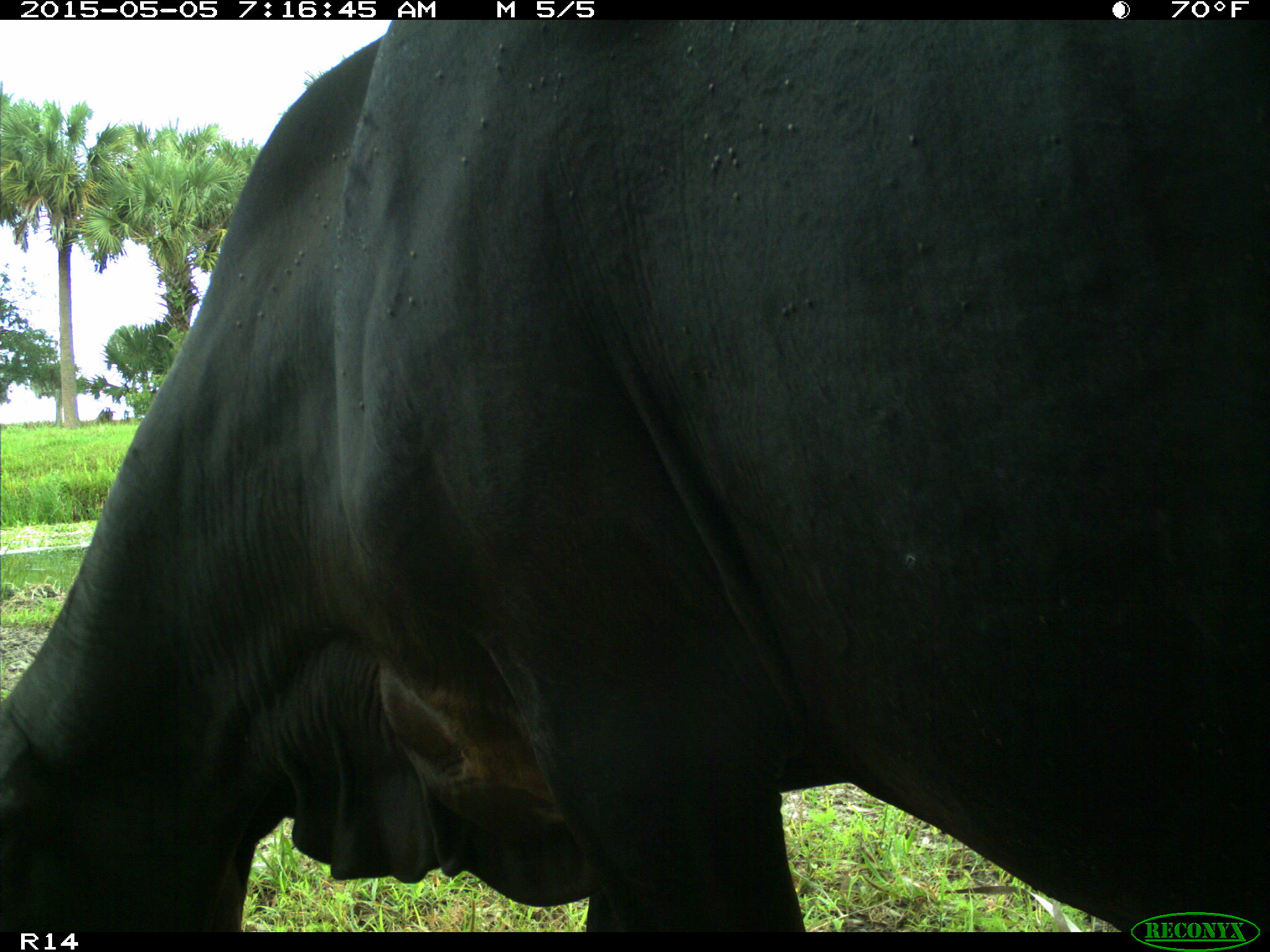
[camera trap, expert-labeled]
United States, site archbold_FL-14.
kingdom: Animalia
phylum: Chordata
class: Mammalia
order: Artiodactyla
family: Bovidae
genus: Bos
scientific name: Bos taurus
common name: domestic cow